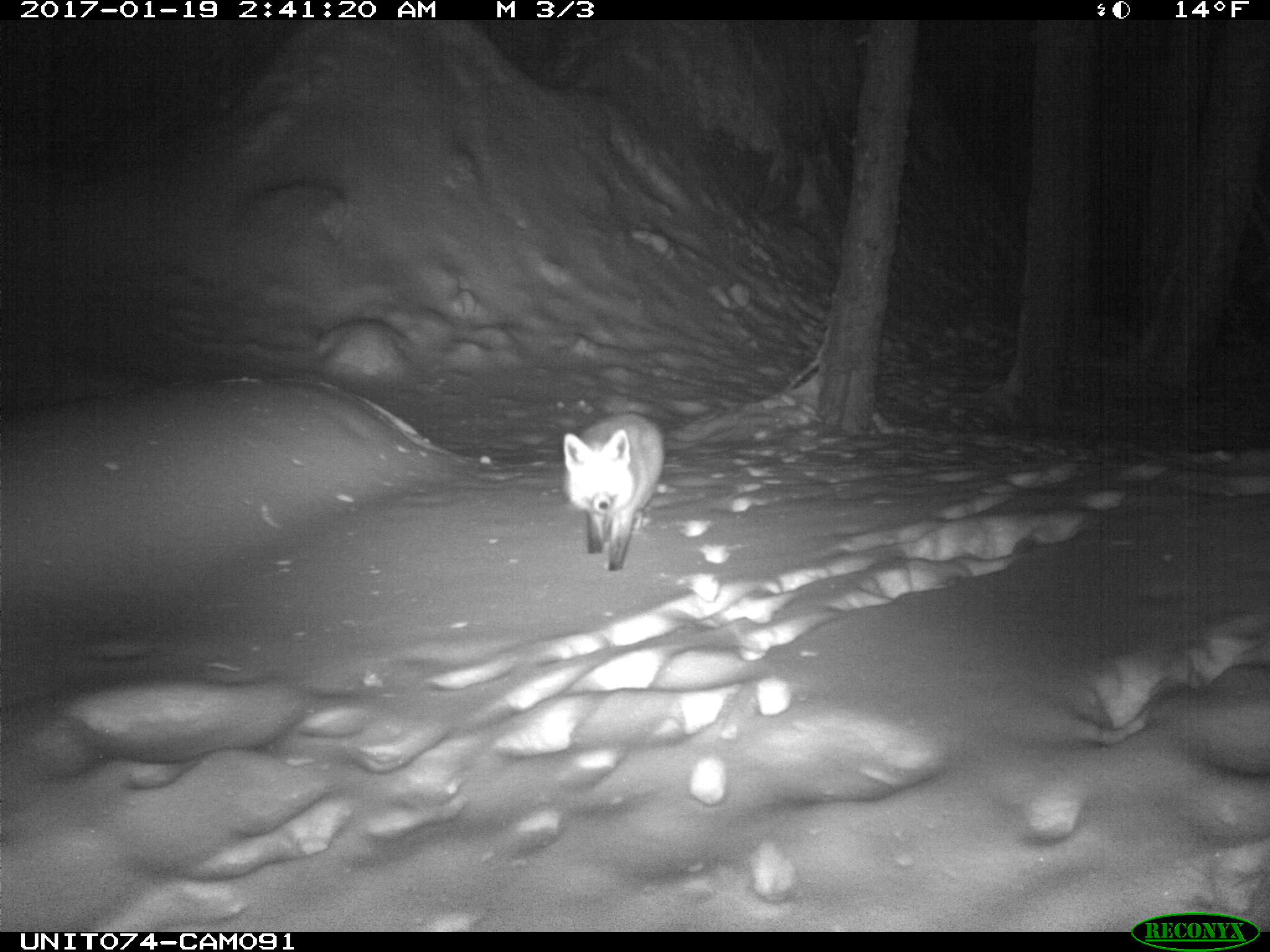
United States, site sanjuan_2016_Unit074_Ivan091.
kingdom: Animalia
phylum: Chordata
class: Mammalia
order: Carnivora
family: Canidae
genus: Vulpes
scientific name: Vulpes vulpes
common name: red fox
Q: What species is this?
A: Vulpes vulpes (red fox).